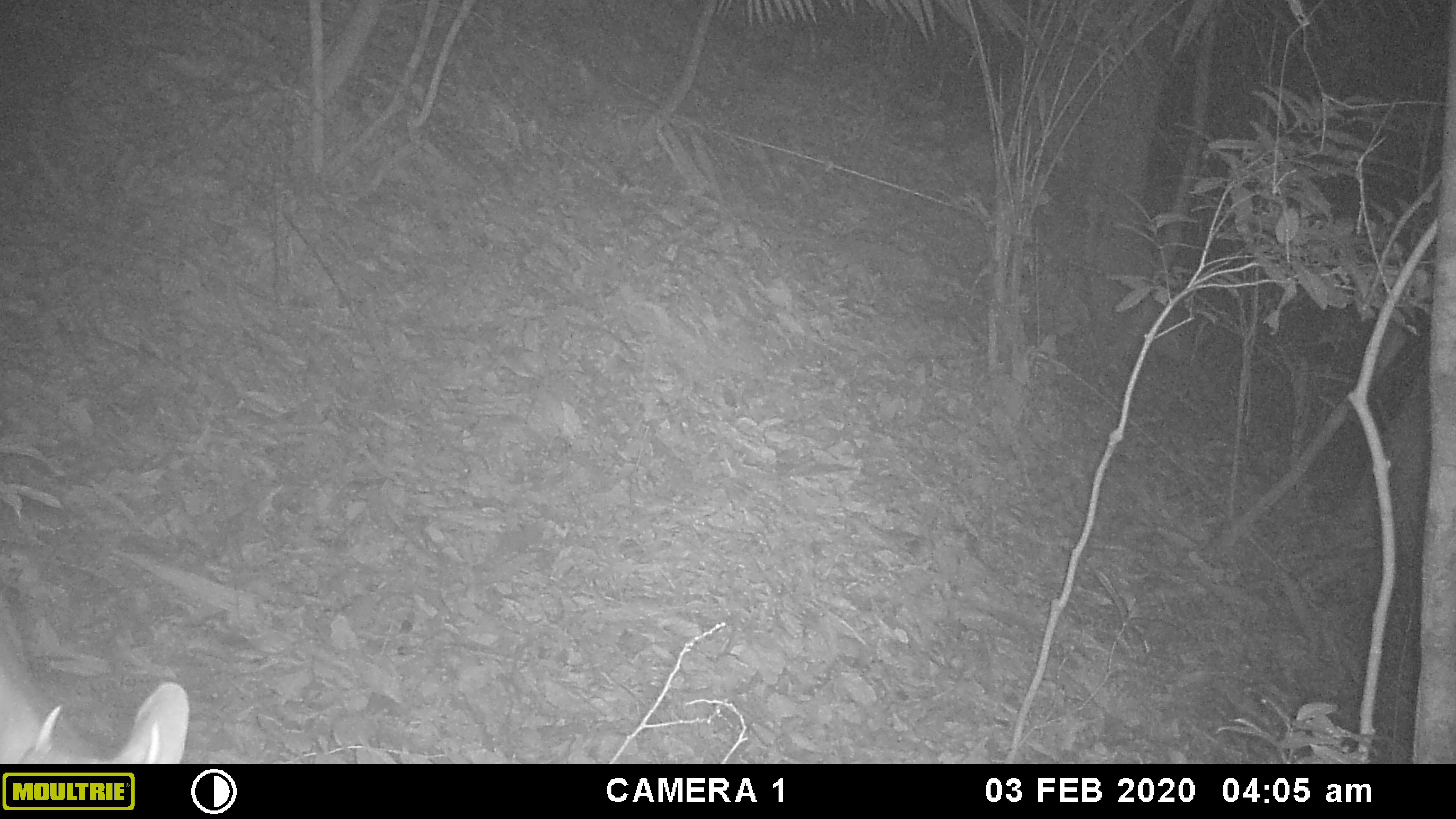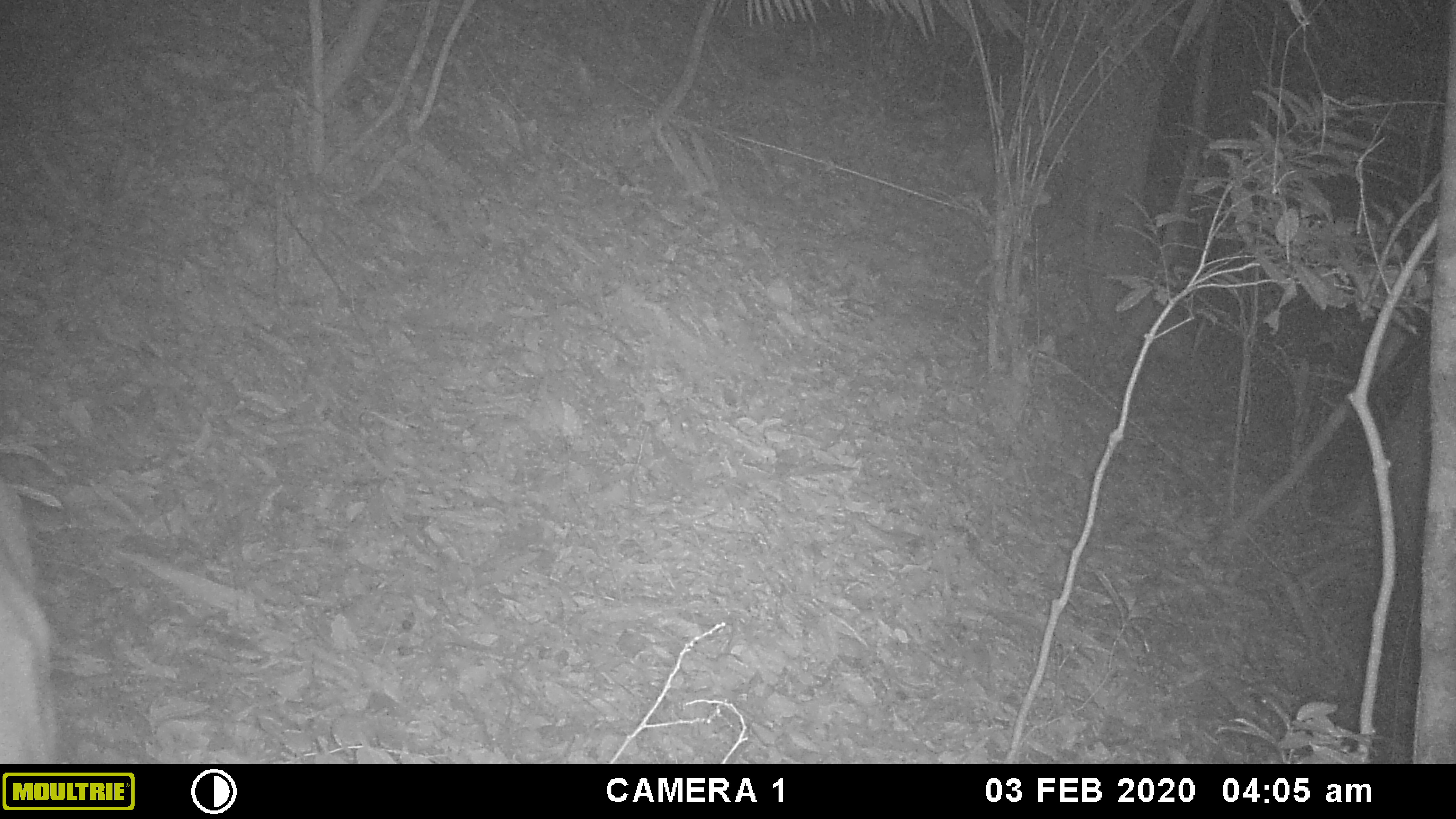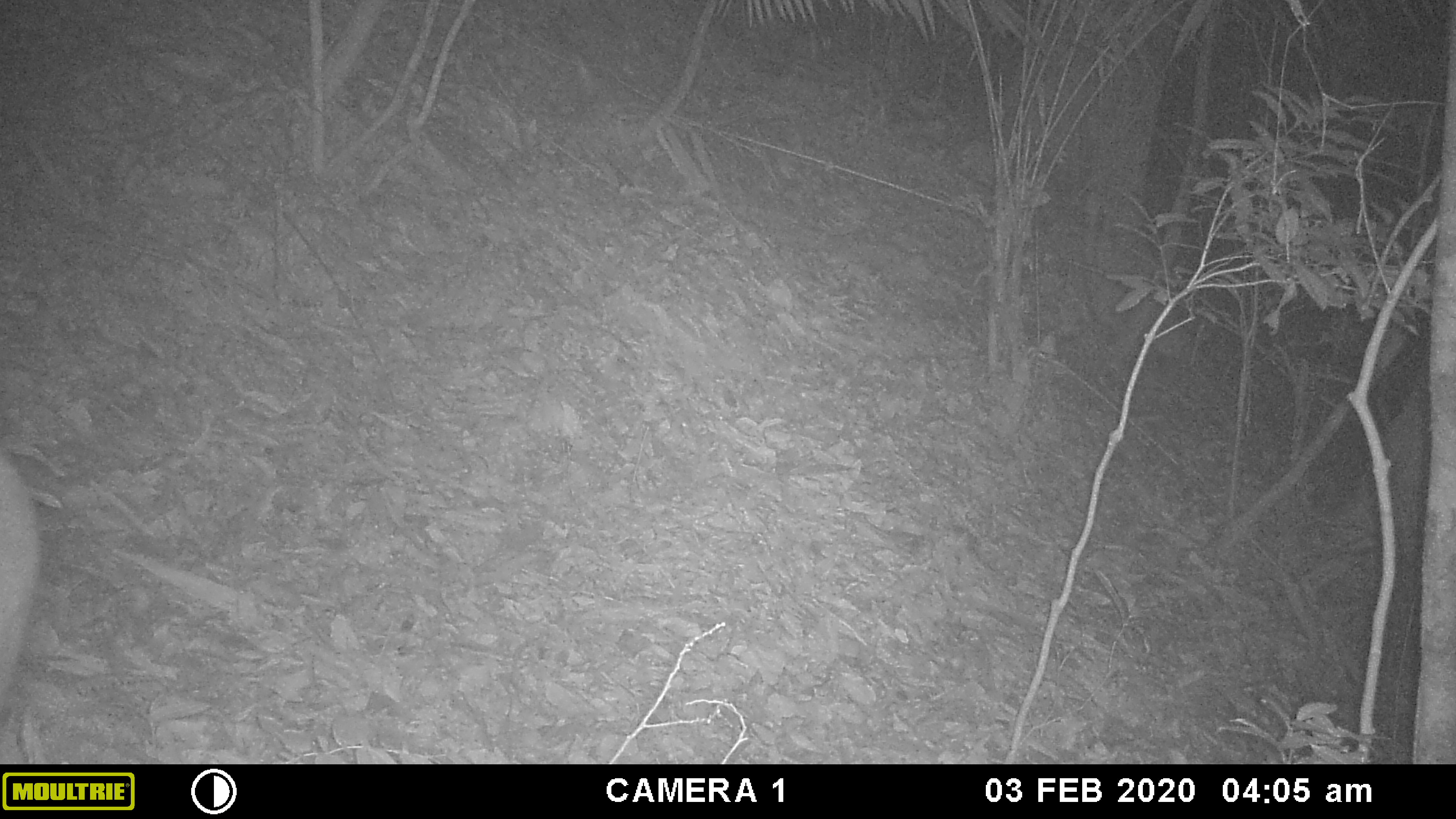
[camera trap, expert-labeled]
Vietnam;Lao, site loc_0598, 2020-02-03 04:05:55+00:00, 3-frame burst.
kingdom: Animalia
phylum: Chordata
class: Mammalia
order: Artiodactyla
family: Cervidae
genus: Muntiacus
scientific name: Muntiacus rooseveltorum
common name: roosevelt's muntjac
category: roosevelts muntjac group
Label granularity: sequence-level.